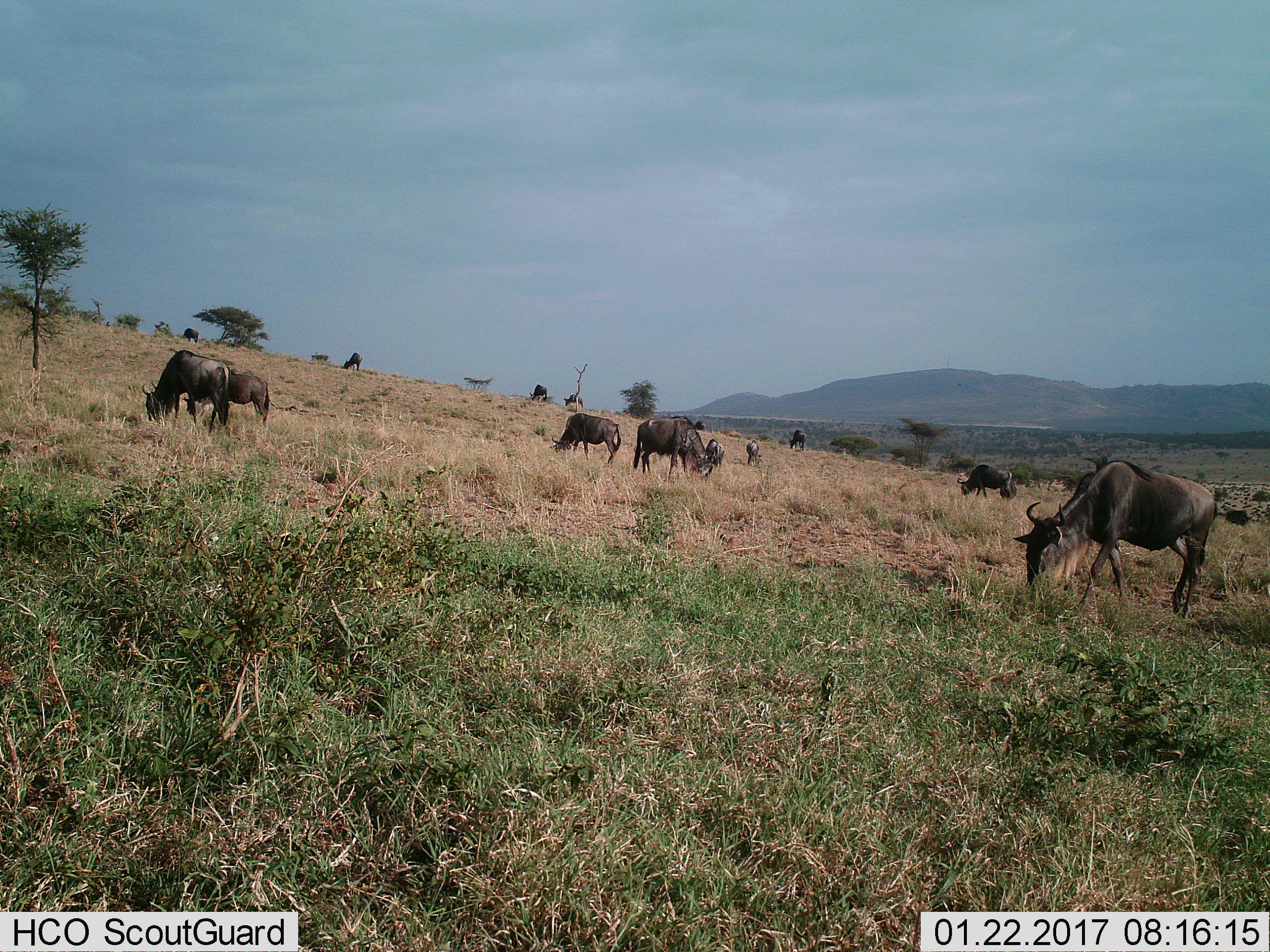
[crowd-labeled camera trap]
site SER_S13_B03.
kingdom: Animalia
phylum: Chordata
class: Mammalia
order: Artiodactyla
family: Bovidae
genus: Connochaetes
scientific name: Connochaetes taurinus taurinus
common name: blue wildebeest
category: wildebeestblue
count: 11-50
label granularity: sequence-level